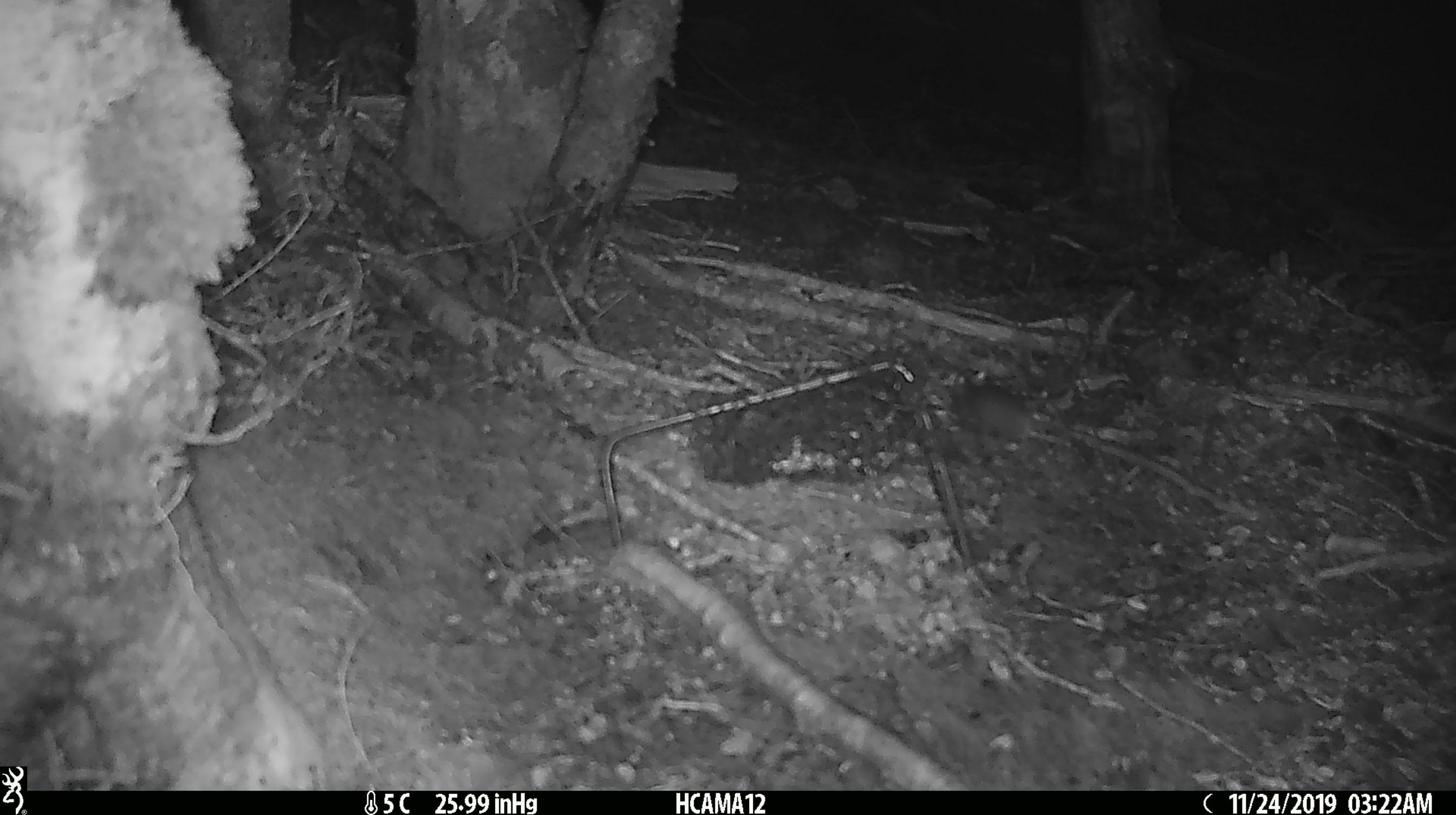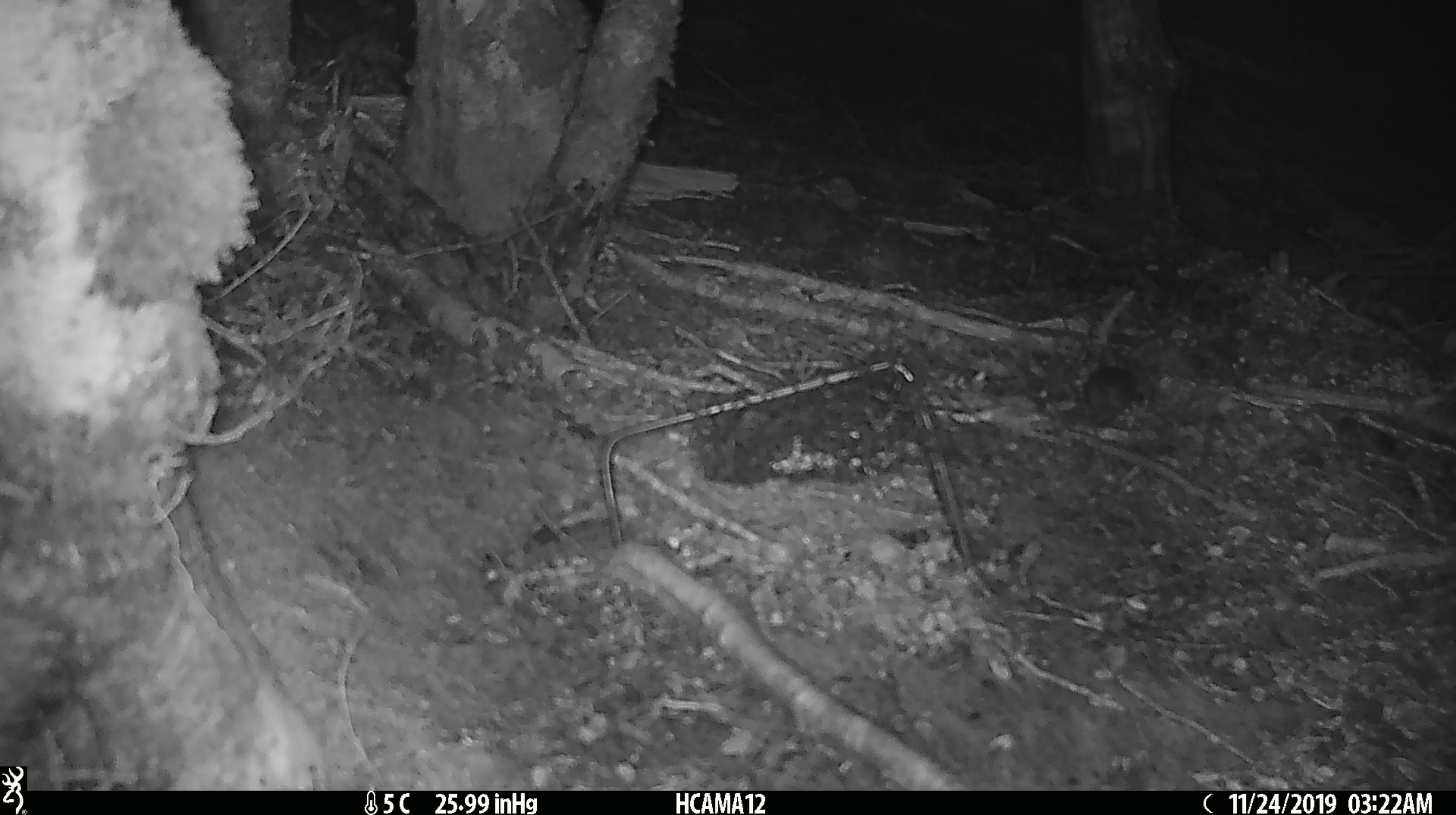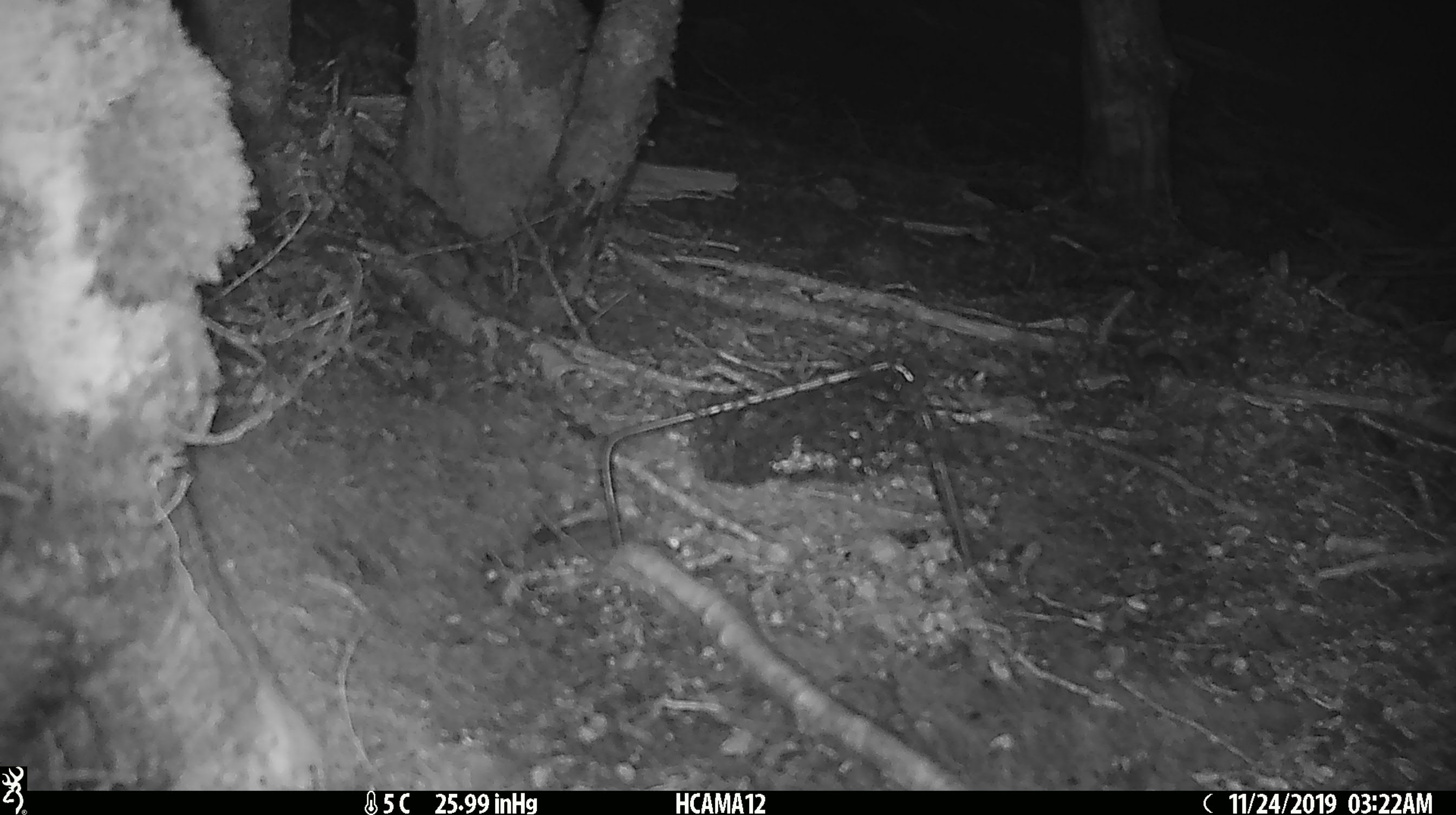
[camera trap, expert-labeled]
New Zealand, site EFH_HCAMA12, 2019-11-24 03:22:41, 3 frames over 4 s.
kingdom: Animalia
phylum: Chordata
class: Mammalia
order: Rodentia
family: Muridae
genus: Mus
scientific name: Mus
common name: mouse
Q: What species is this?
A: Mouse (Mus).